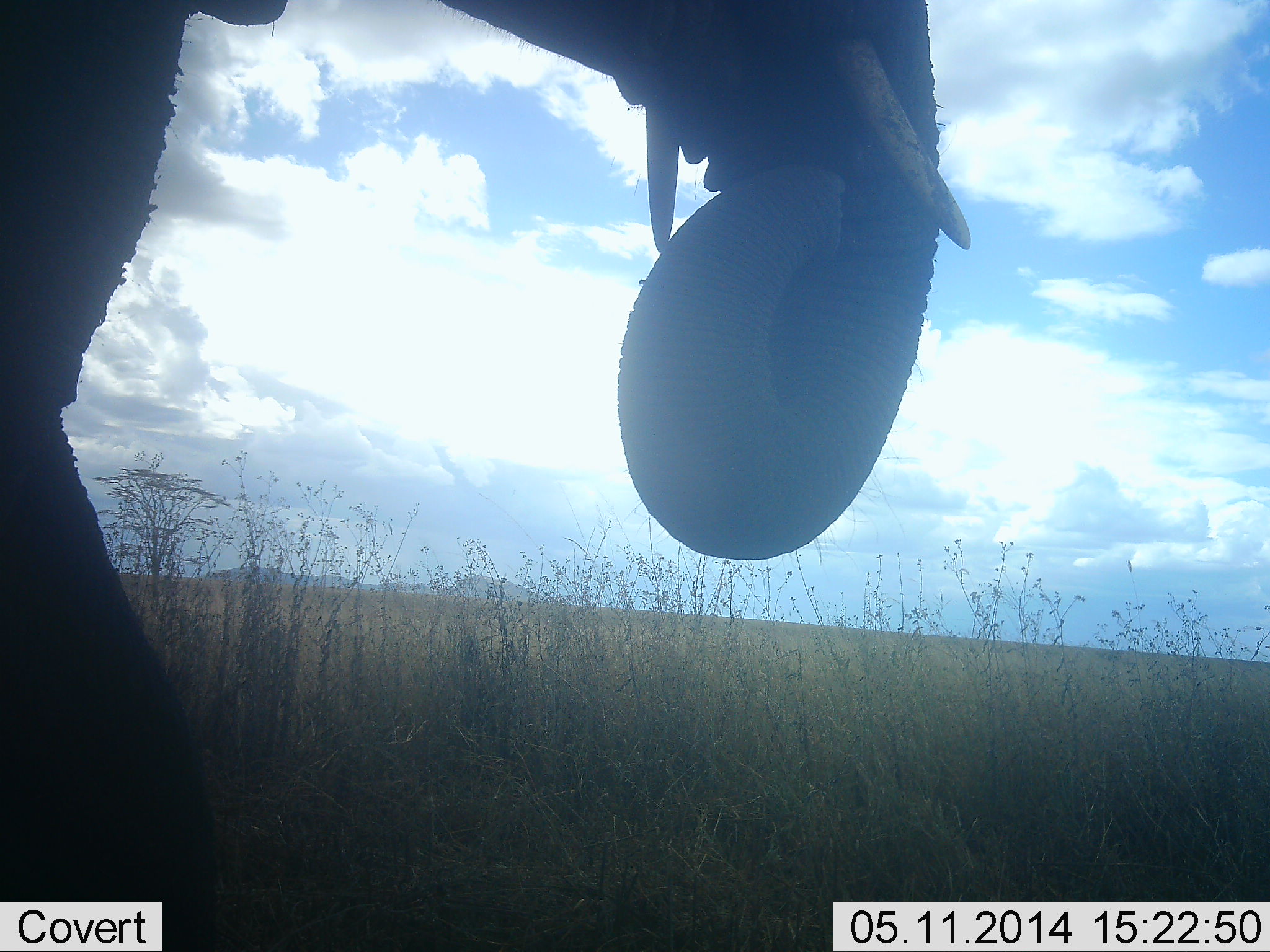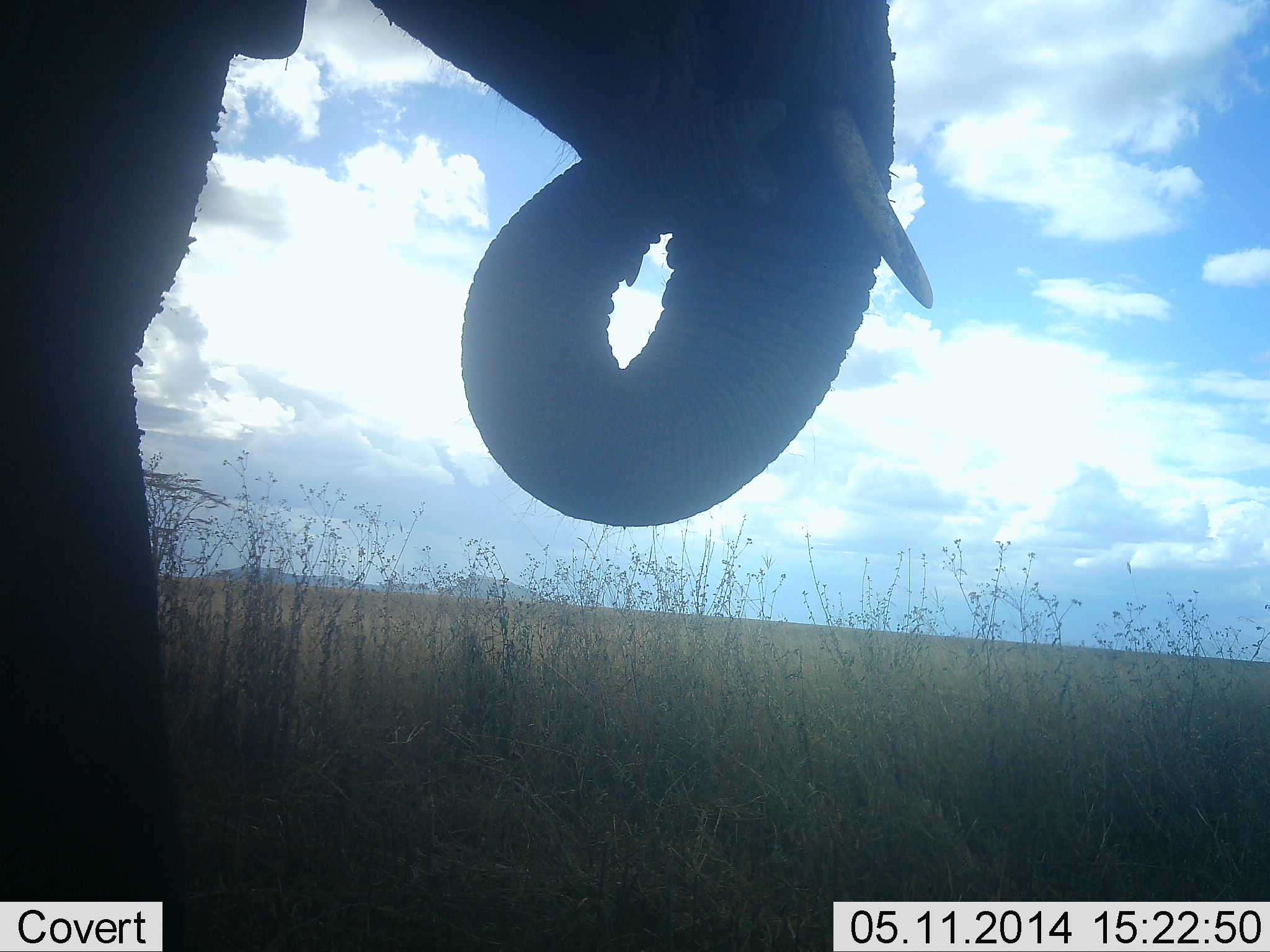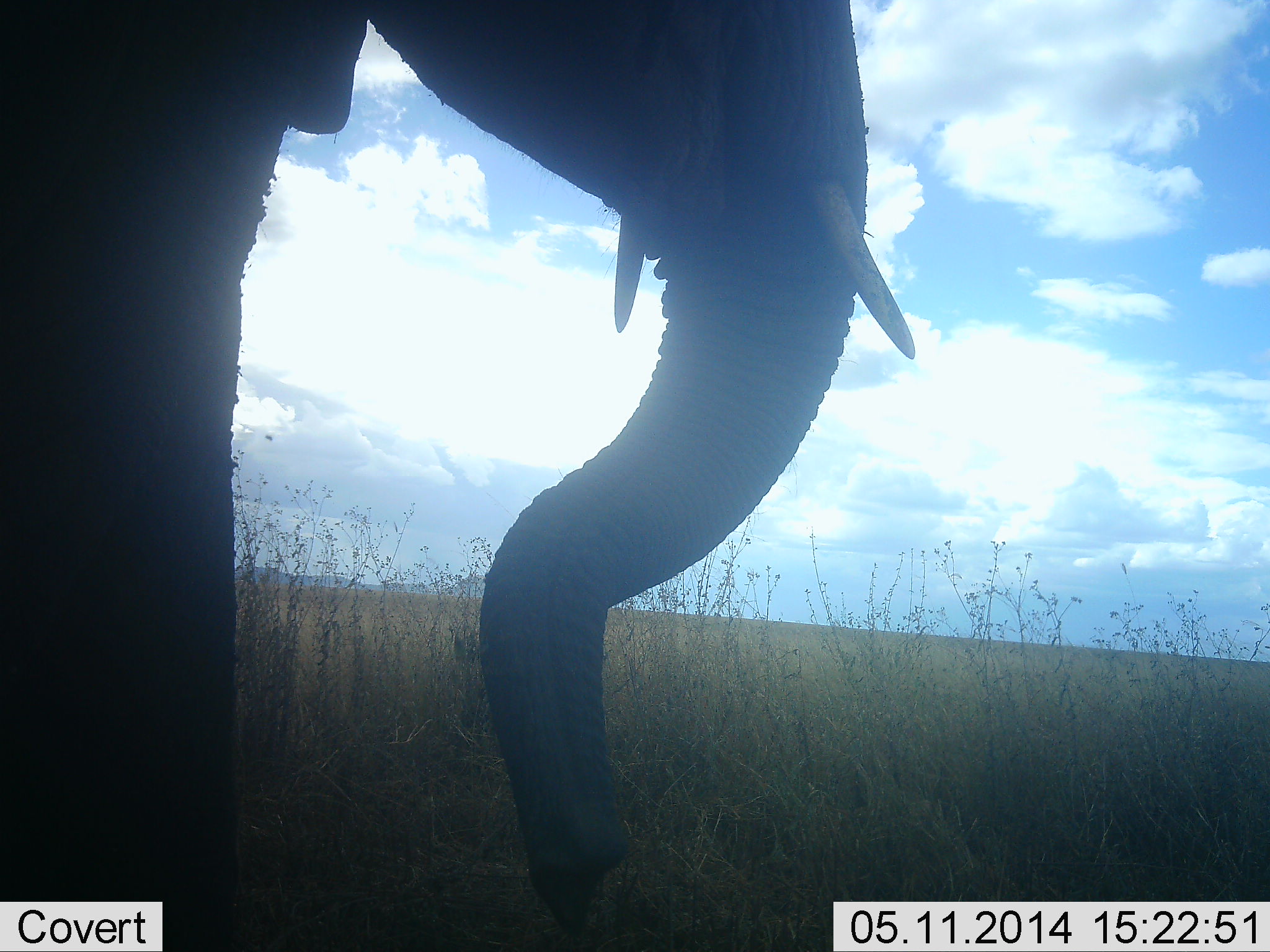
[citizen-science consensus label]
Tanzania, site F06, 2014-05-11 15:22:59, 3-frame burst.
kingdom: Animalia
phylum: Chordata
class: Mammalia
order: Proboscidea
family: Elephantidae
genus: Loxodonta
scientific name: Loxodonta africana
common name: african bush elephant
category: elephant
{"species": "elephant (african bush elephant) (Loxodonta africana)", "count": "1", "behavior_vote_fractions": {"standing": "49%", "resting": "0%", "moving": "9%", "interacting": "0%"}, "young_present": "0%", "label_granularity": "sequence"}